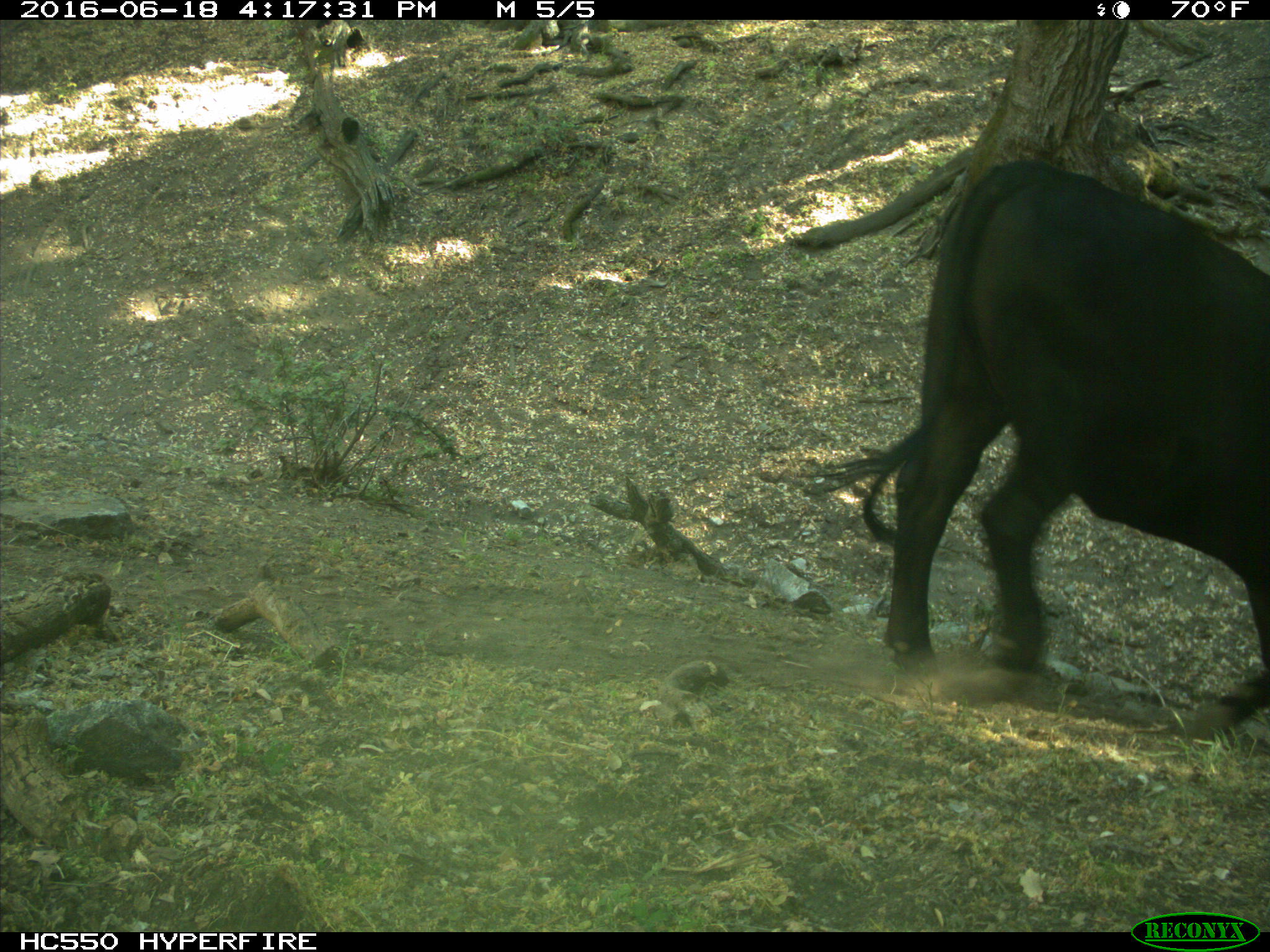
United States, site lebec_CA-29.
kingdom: Animalia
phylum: Chordata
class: Mammalia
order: Artiodactyla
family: Bovidae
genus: Bos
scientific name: Bos taurus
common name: domestic cow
Bos taurus (domestic cow).